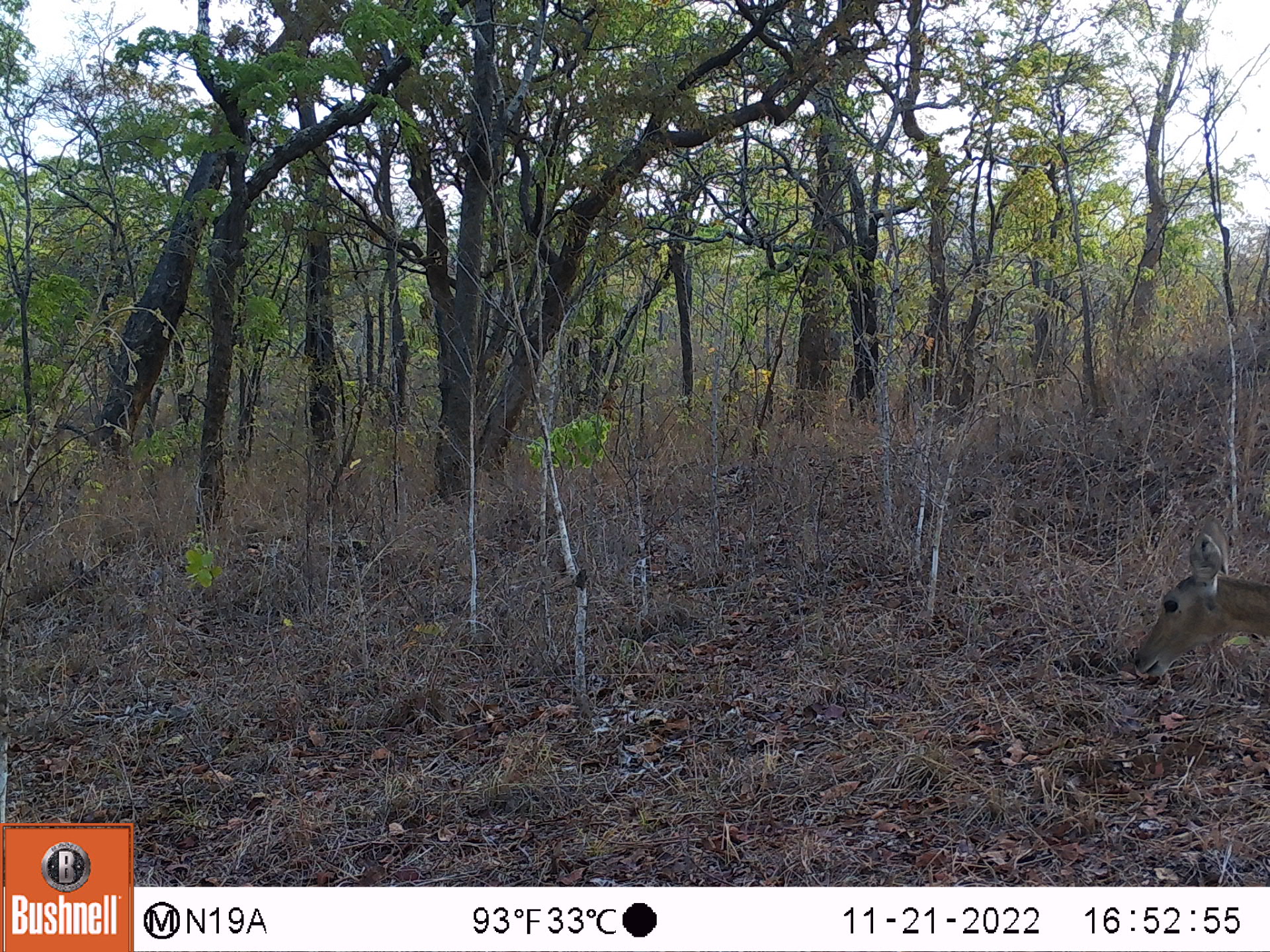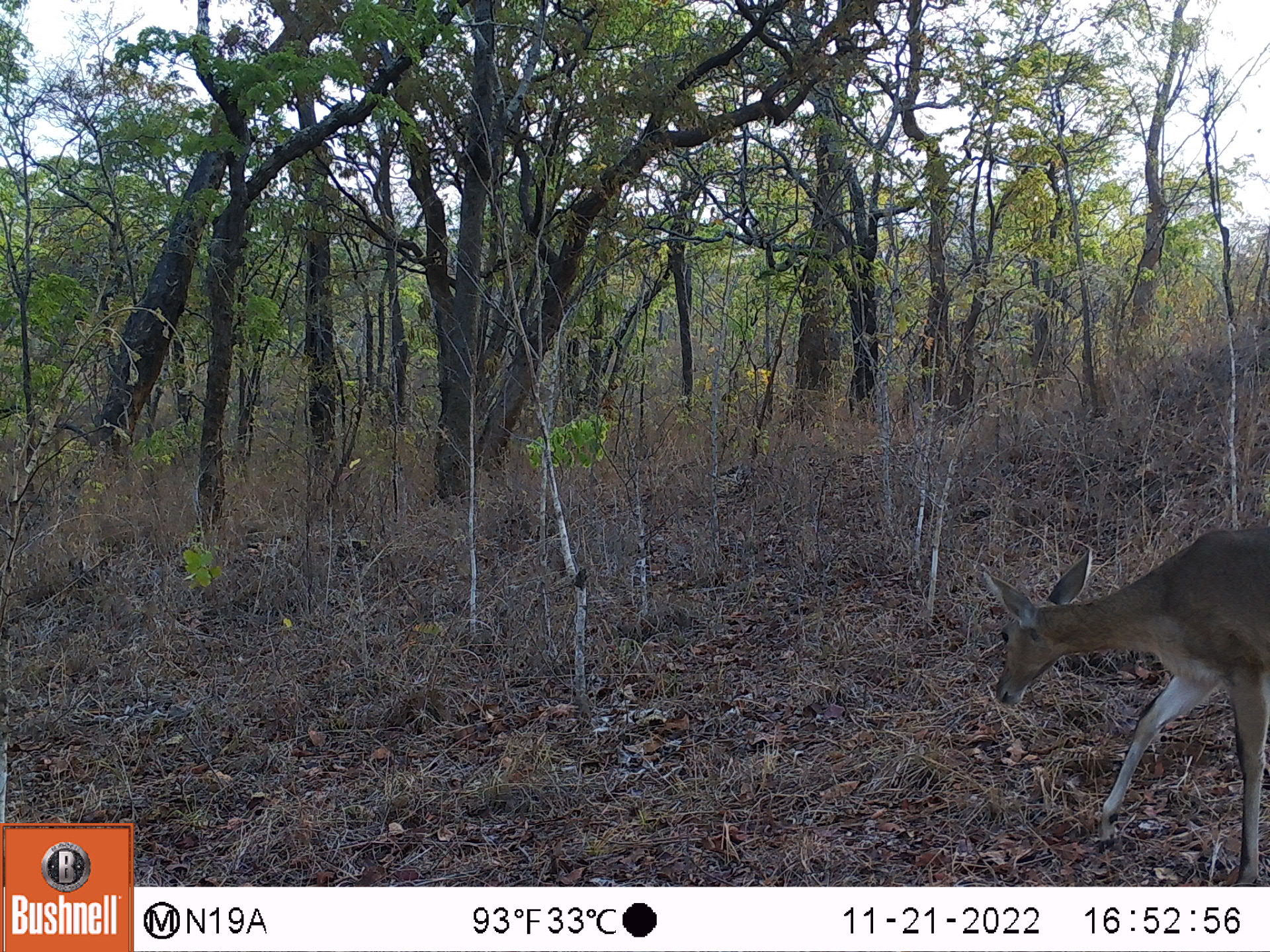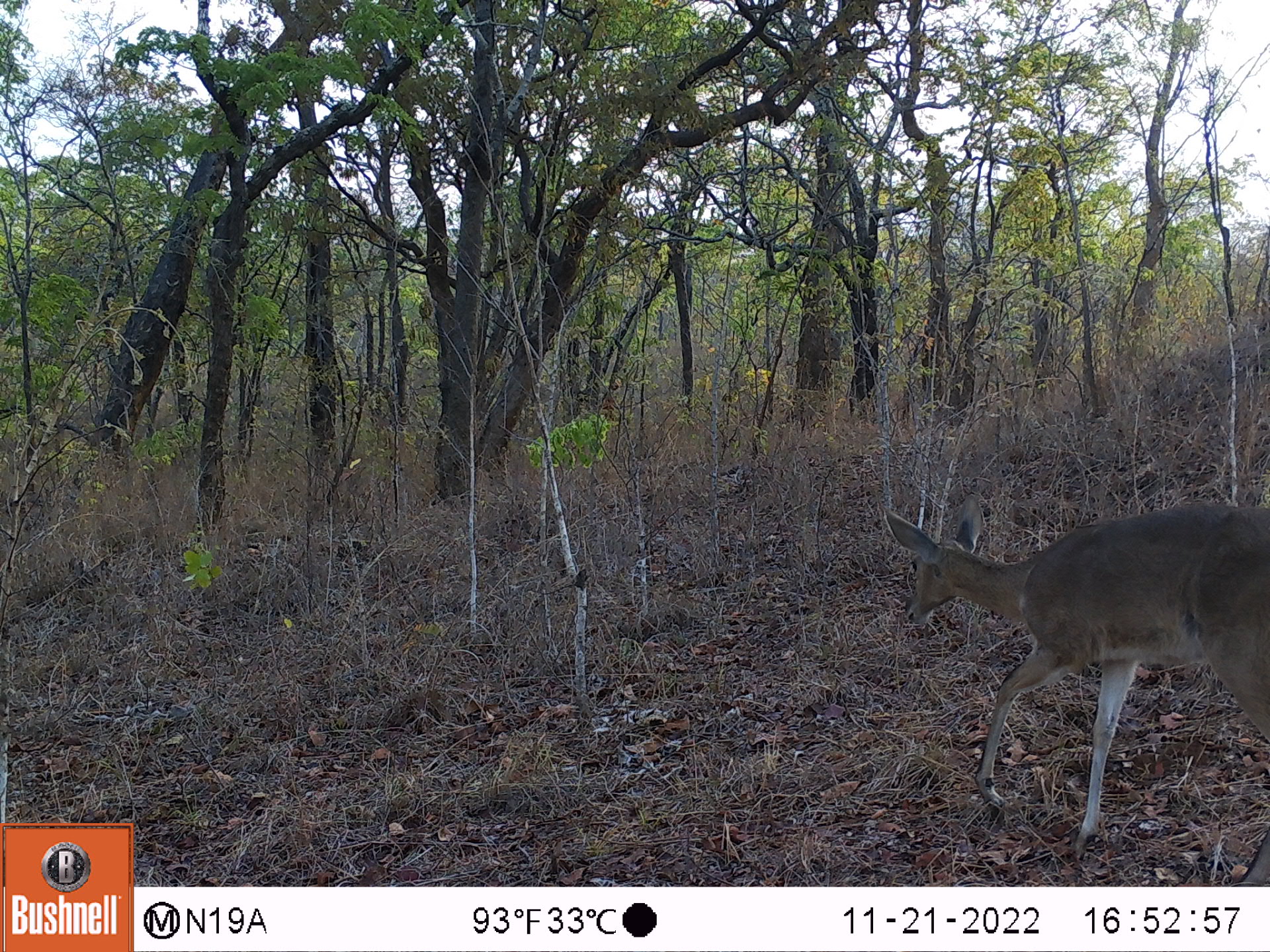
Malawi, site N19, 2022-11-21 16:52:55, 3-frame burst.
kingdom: Animalia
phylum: Chordata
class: Mammalia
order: Artiodactyla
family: Bovidae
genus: Redunca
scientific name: Redunca arundinum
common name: southern reedbuck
Southern reedbuck (Redunca arundinum), count 1.